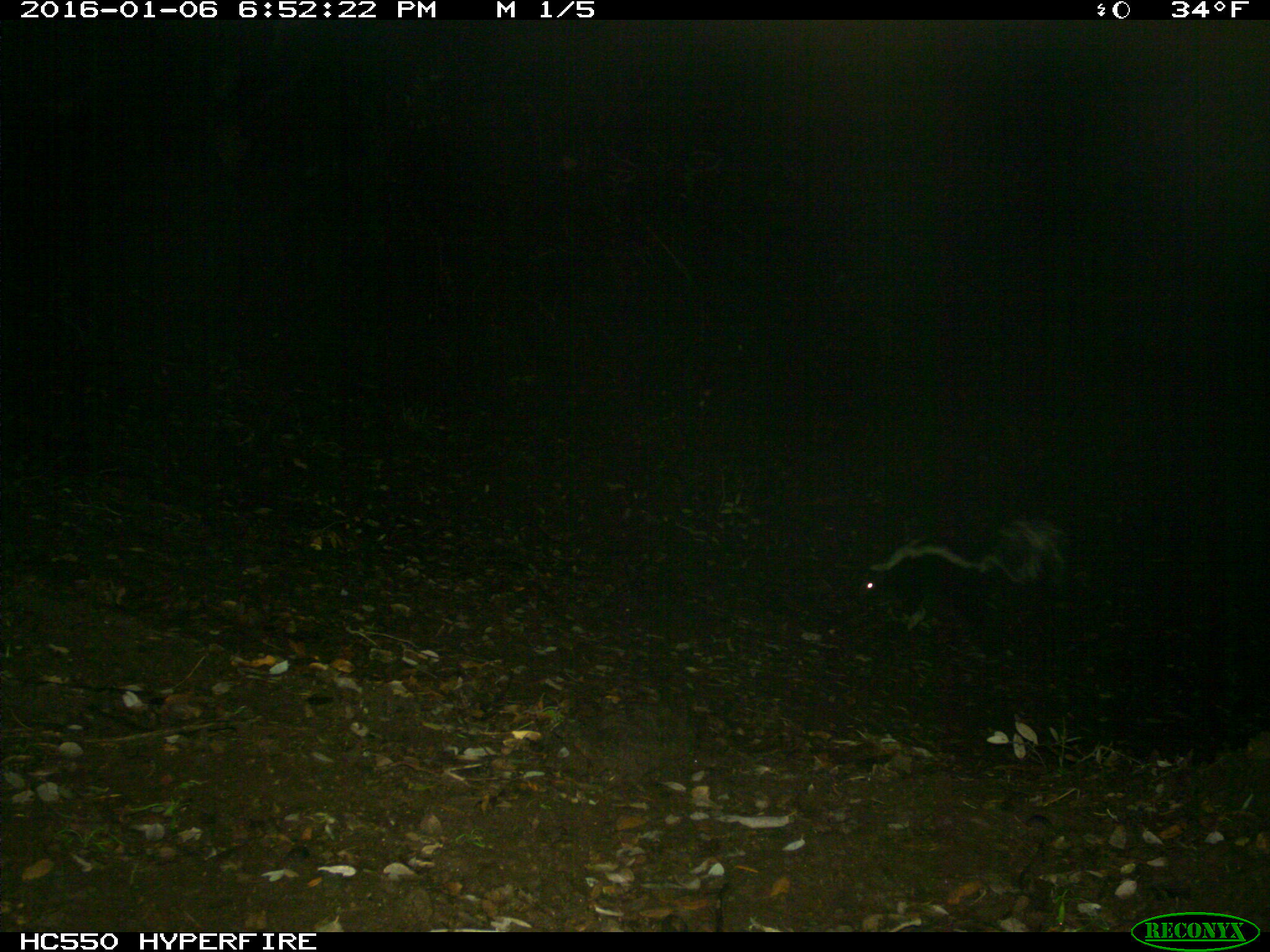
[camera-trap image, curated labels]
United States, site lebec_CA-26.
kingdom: Animalia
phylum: Chordata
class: Mammalia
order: Carnivora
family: Mephitidae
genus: Mephitis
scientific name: Mephitis mephitis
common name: striped skunk